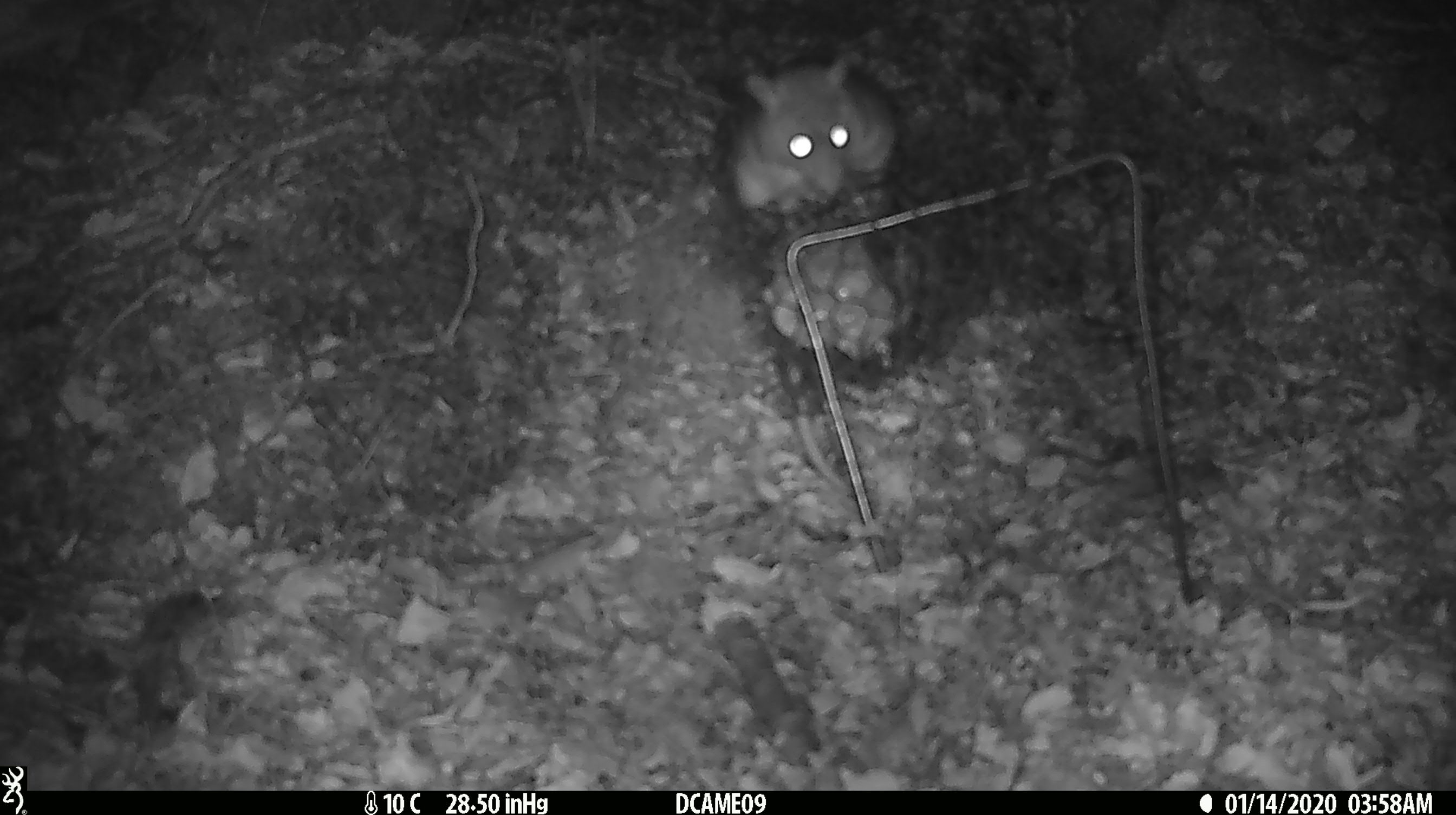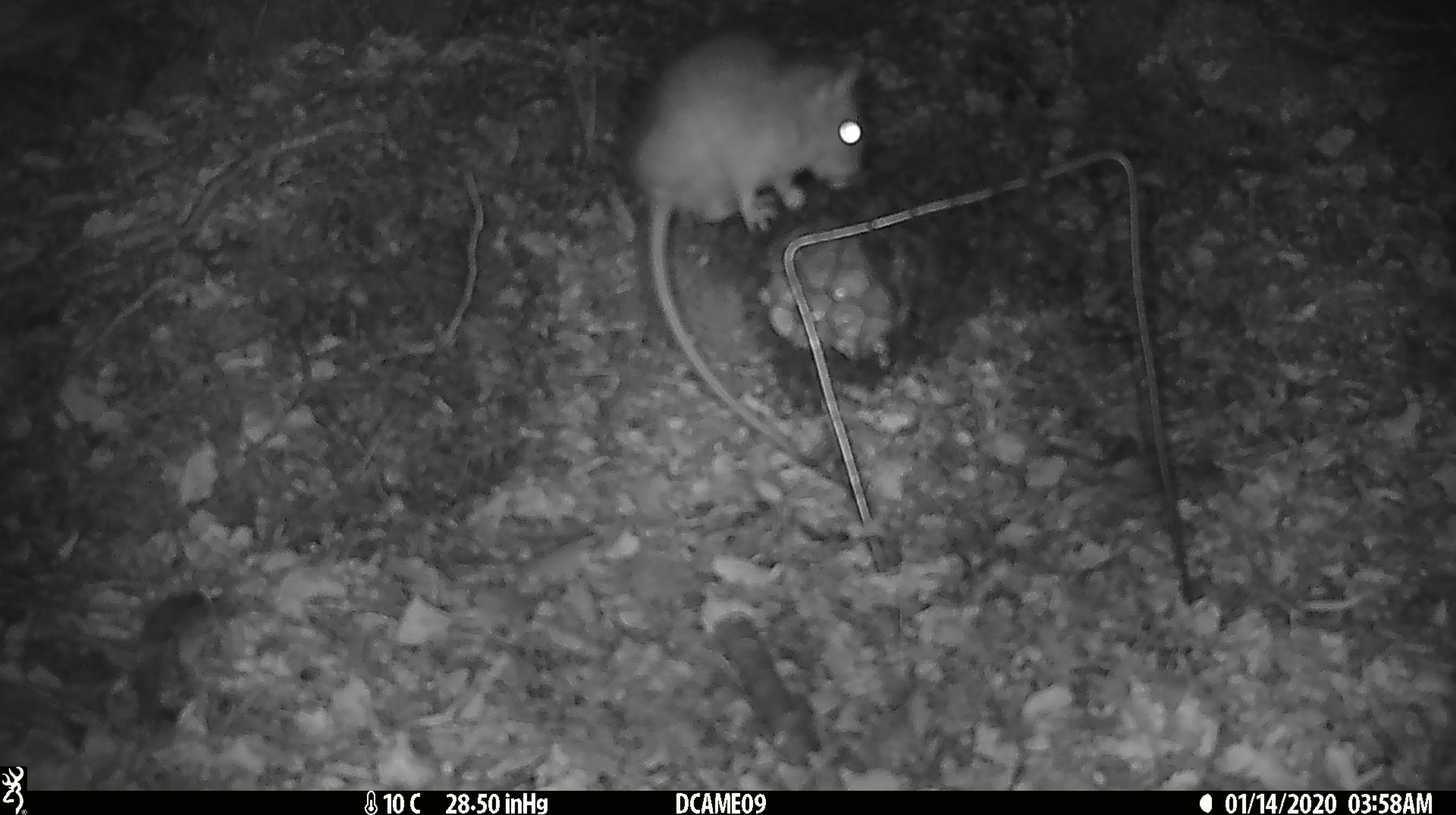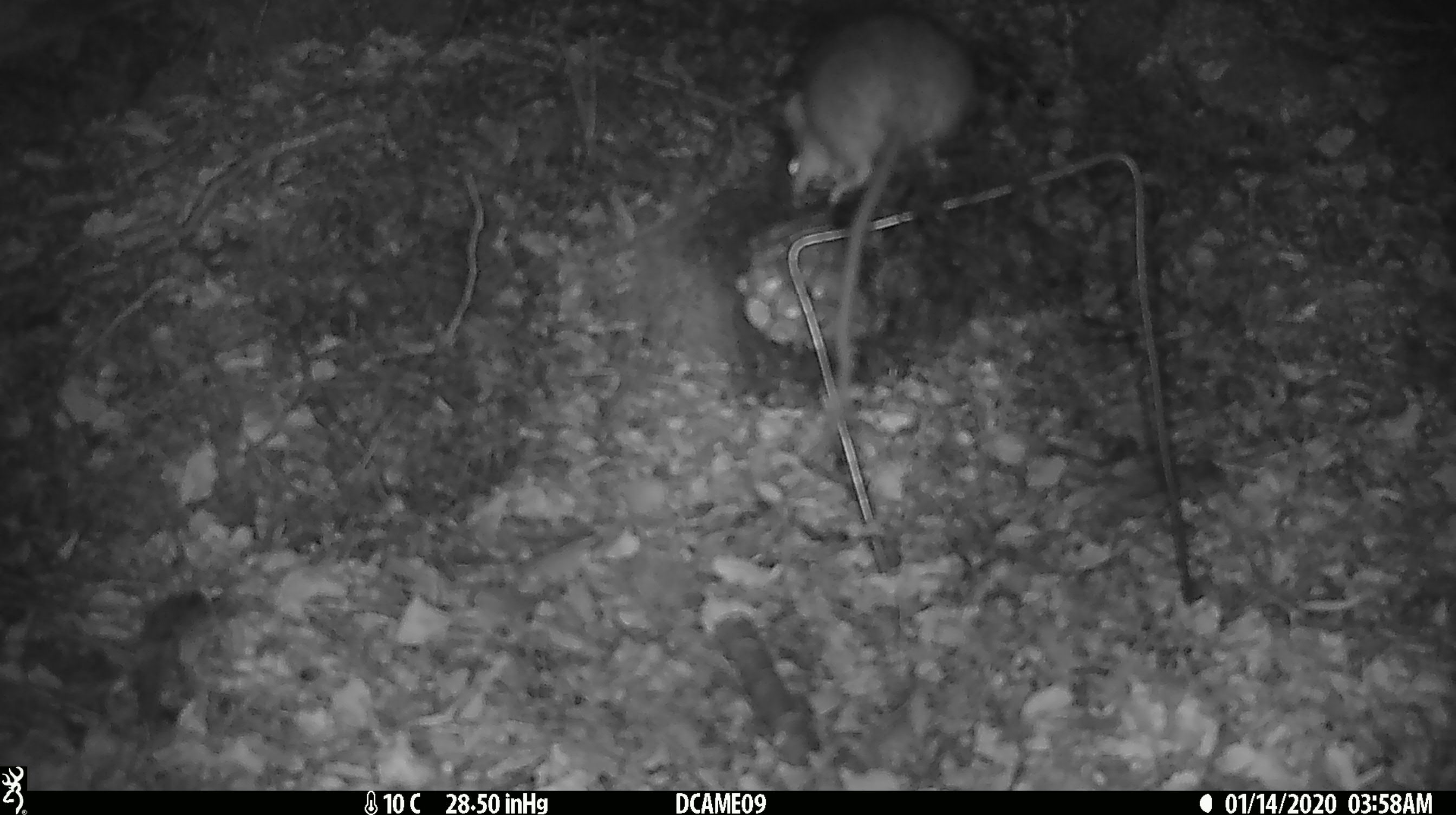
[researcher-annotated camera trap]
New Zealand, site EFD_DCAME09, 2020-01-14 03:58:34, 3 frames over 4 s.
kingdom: Animalia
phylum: Chordata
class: Mammalia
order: Rodentia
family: Muridae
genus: Rattus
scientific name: Rattus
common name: rat